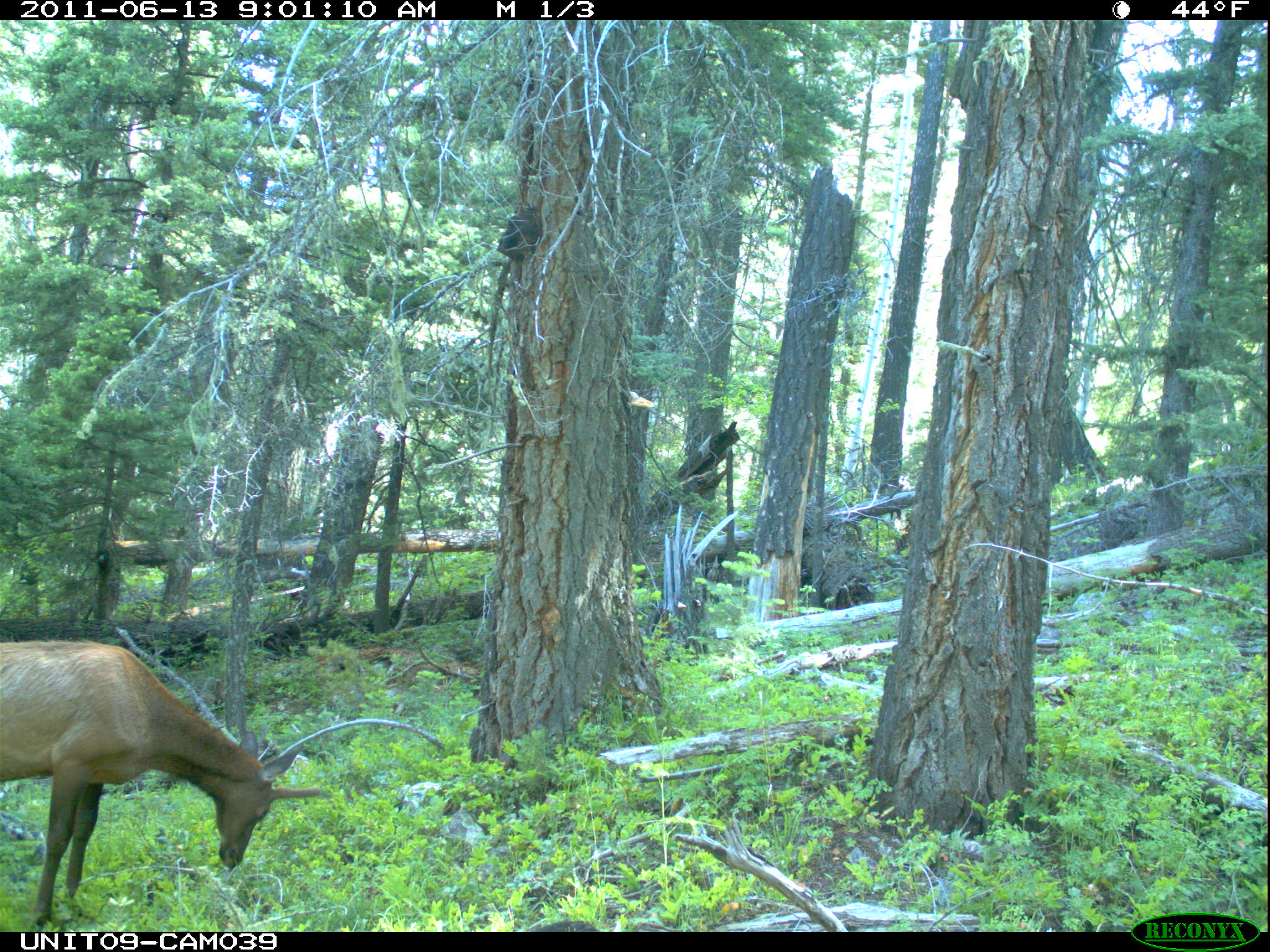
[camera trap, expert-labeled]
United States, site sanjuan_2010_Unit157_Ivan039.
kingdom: Animalia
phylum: Chordata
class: Mammalia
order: Artiodactyla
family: Cervidae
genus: Cervus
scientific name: Cervus elaphus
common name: red deer